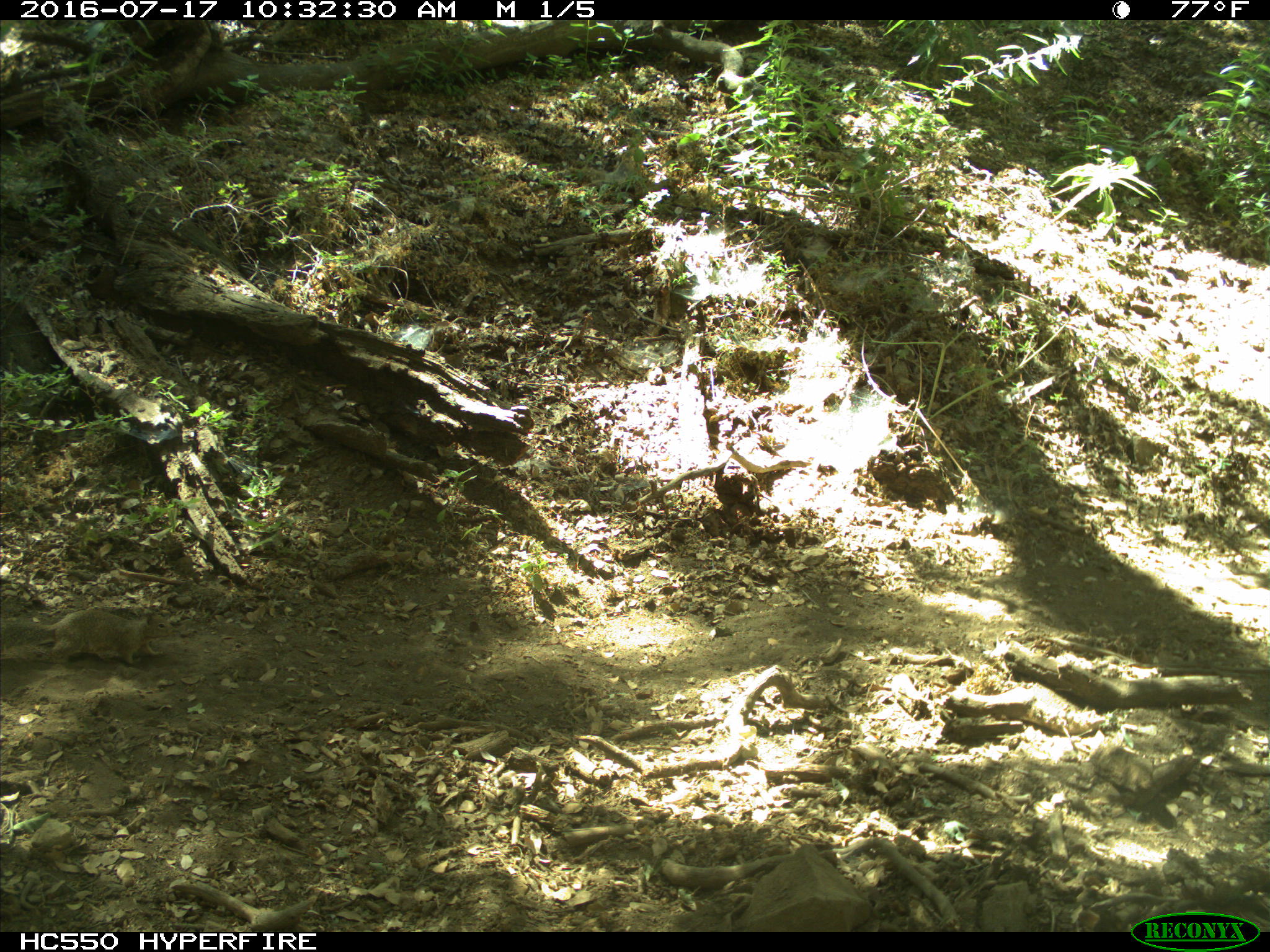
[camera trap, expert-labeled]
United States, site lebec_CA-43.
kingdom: Animalia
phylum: Chordata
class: Mammalia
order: Rodentia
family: Sciuridae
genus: Otospermophilus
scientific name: Otospermophilus beecheyi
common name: california ground squirrel